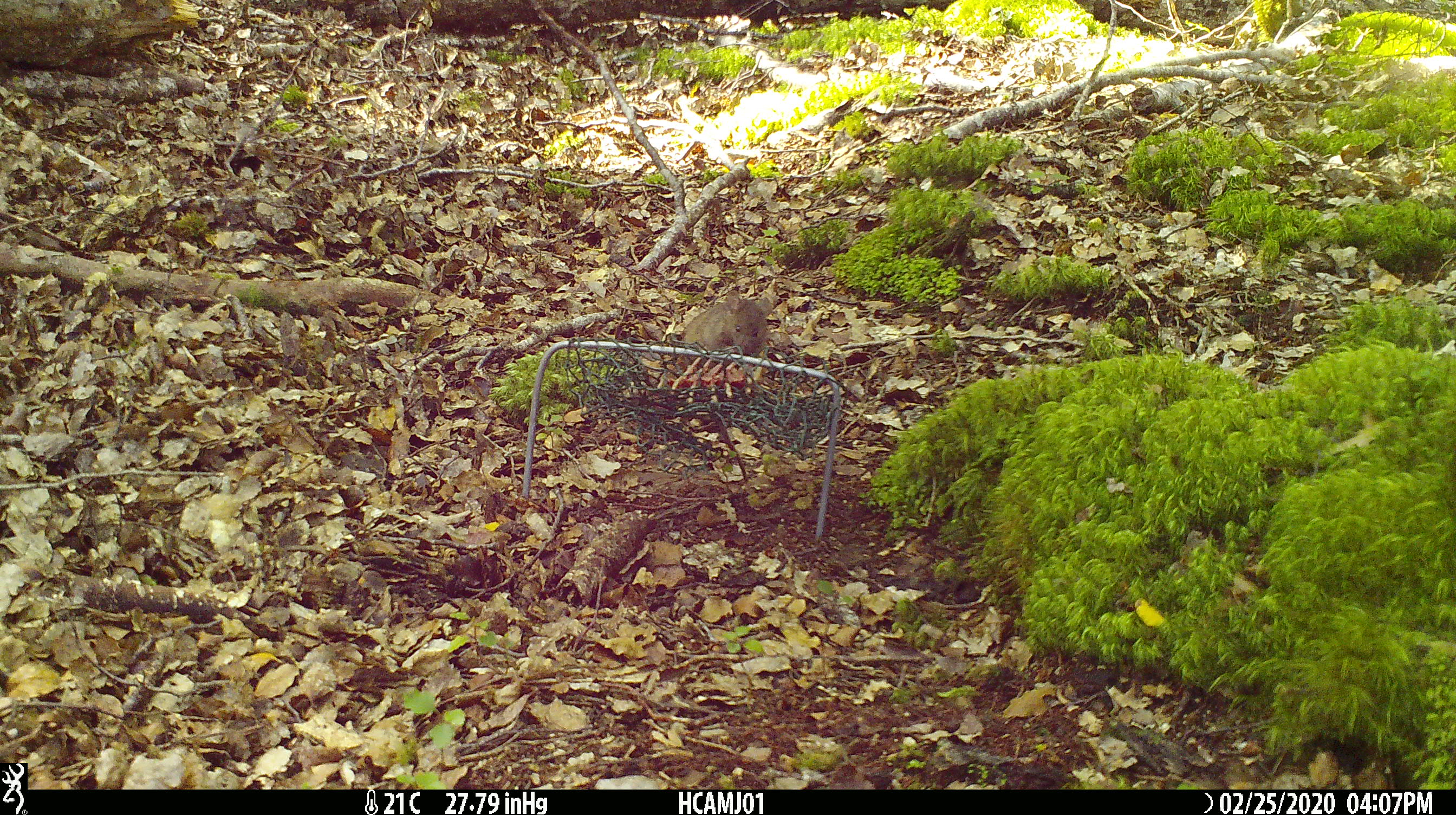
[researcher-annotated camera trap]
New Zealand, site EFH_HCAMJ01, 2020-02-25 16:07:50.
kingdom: Animalia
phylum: Chordata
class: Mammalia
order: Rodentia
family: Muridae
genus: Mus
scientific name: Mus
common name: mouse